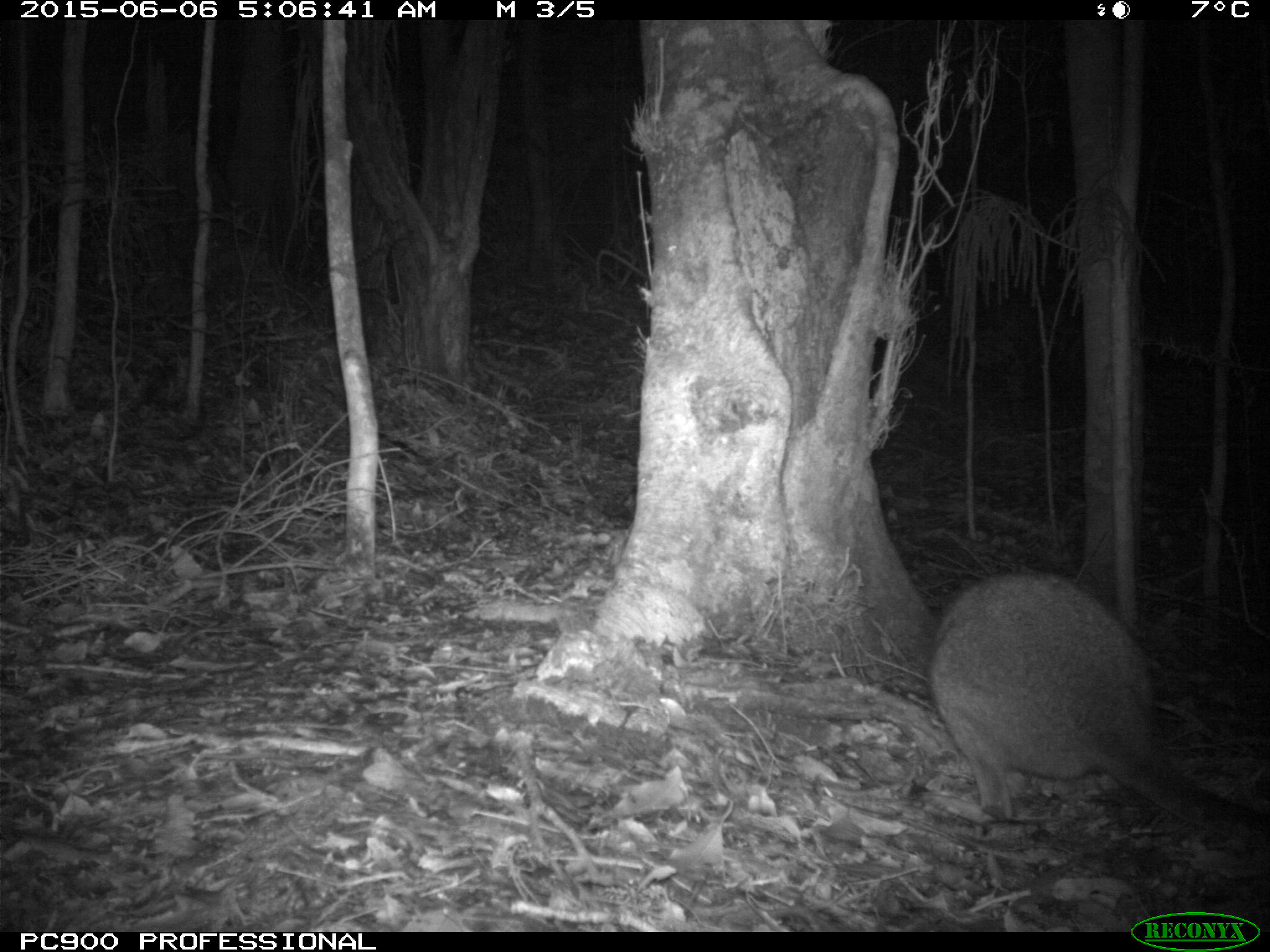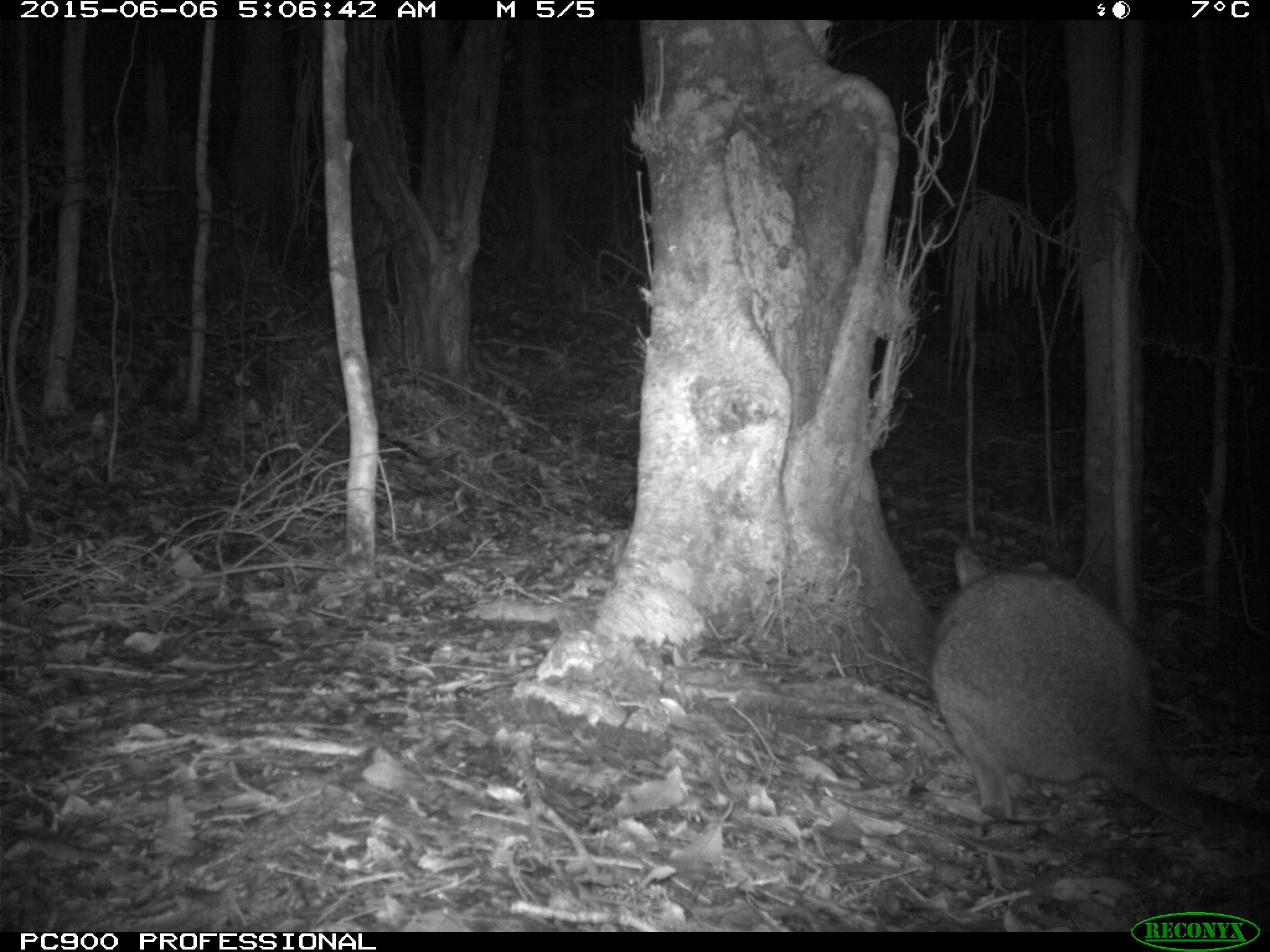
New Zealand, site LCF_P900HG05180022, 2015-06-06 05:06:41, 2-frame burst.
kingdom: Animalia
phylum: Chordata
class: Mammalia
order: Diprotodontia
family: Macropodidae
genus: Notamacropus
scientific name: Notamacropus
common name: wallaby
Wallaby (Notamacropus).